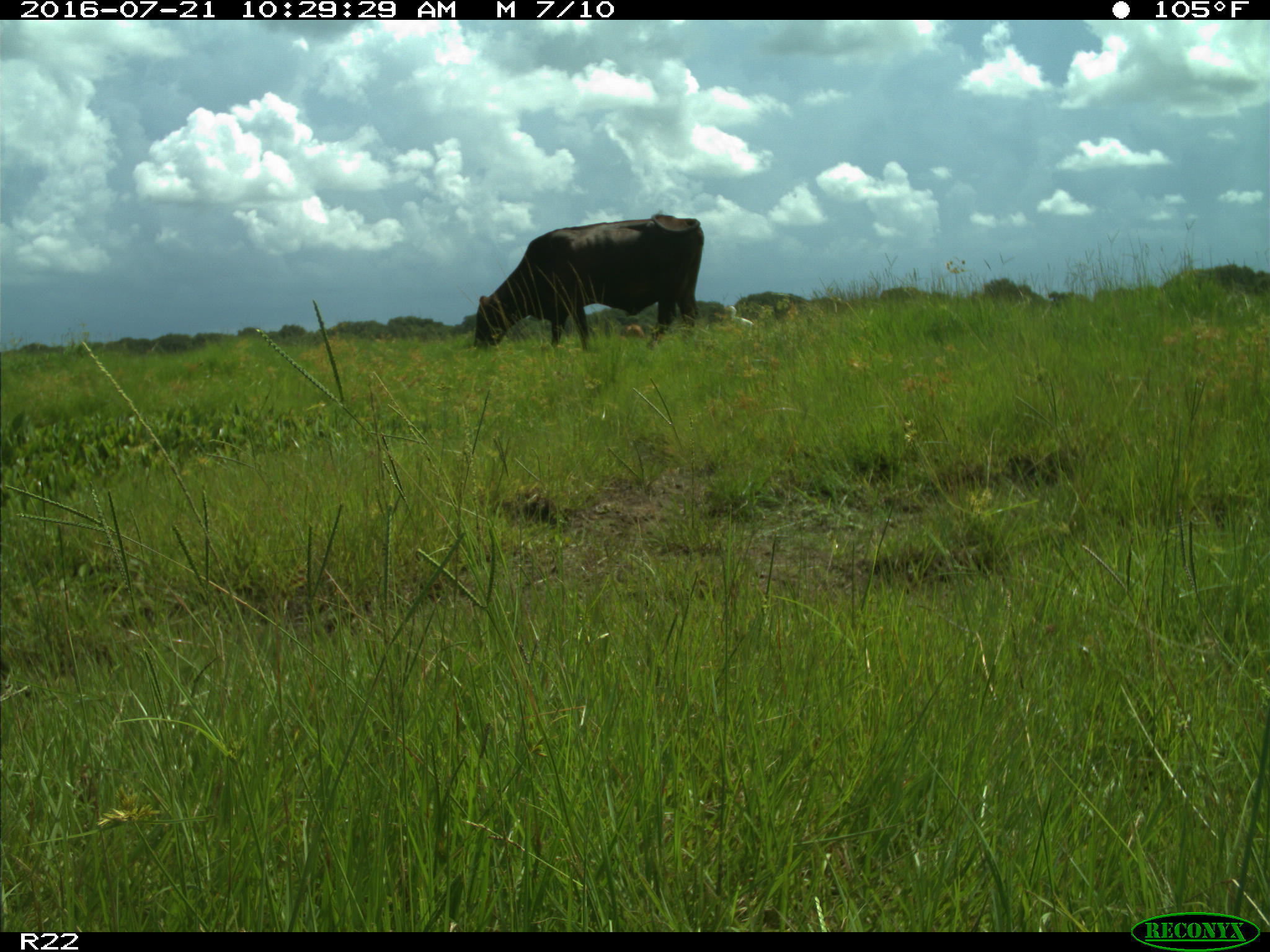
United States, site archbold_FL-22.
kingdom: Animalia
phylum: Chordata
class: Mammalia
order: Artiodactyla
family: Bovidae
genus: Bos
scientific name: Bos taurus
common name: domestic cow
Bos taurus (domestic cow).